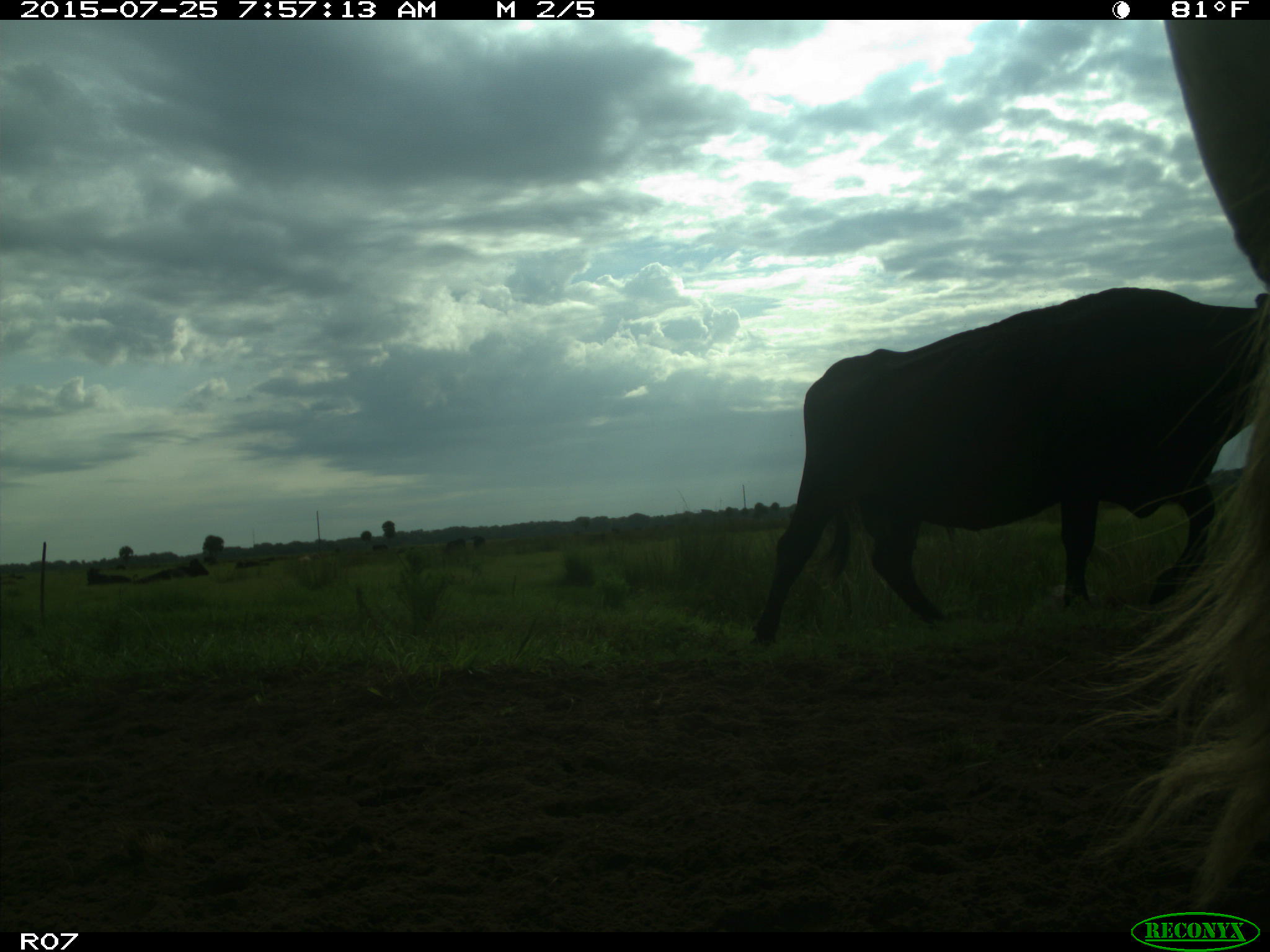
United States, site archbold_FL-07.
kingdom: Animalia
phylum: Chordata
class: Mammalia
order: Artiodactyla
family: Bovidae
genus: Bos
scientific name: Bos taurus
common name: domestic cow